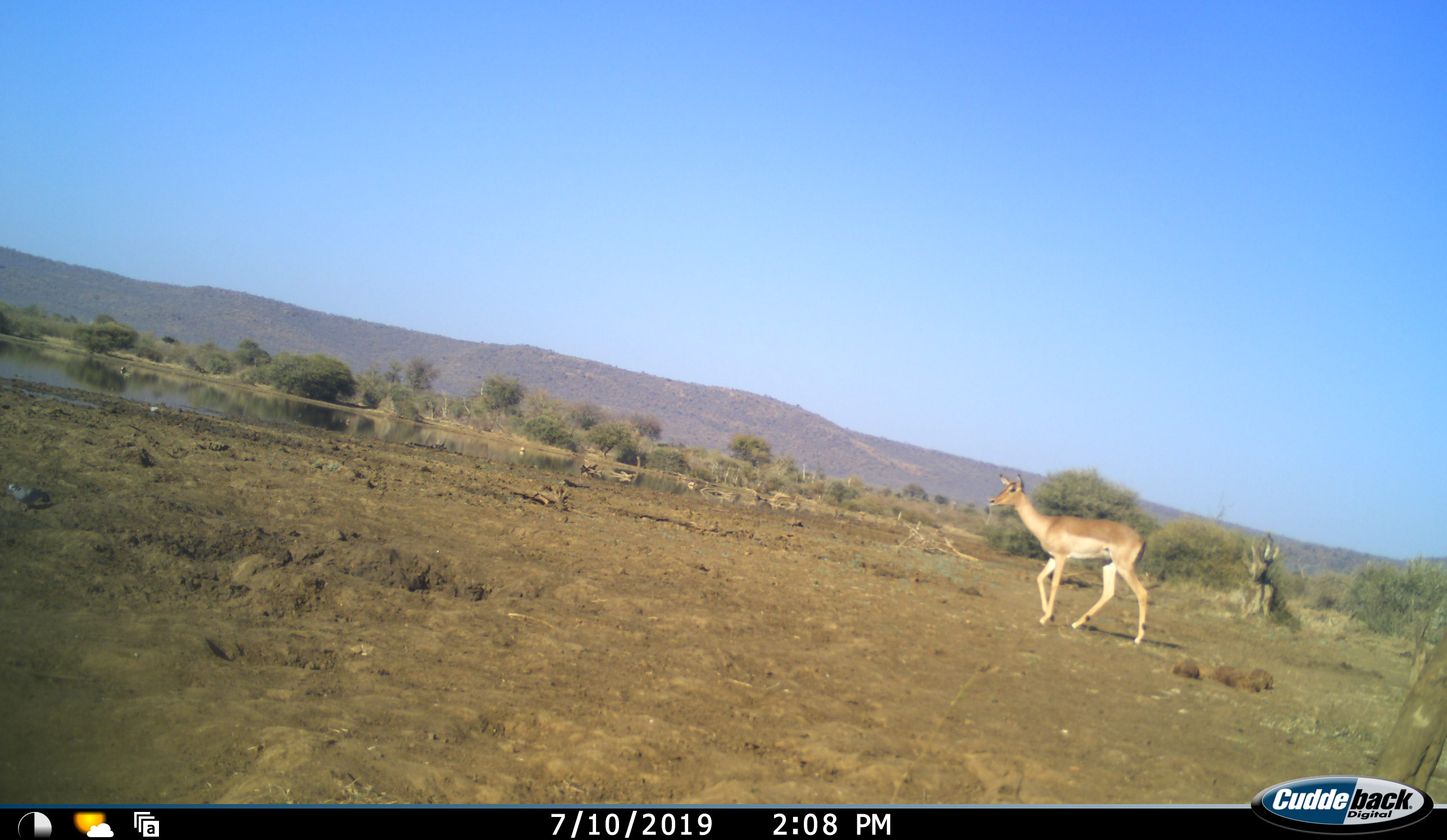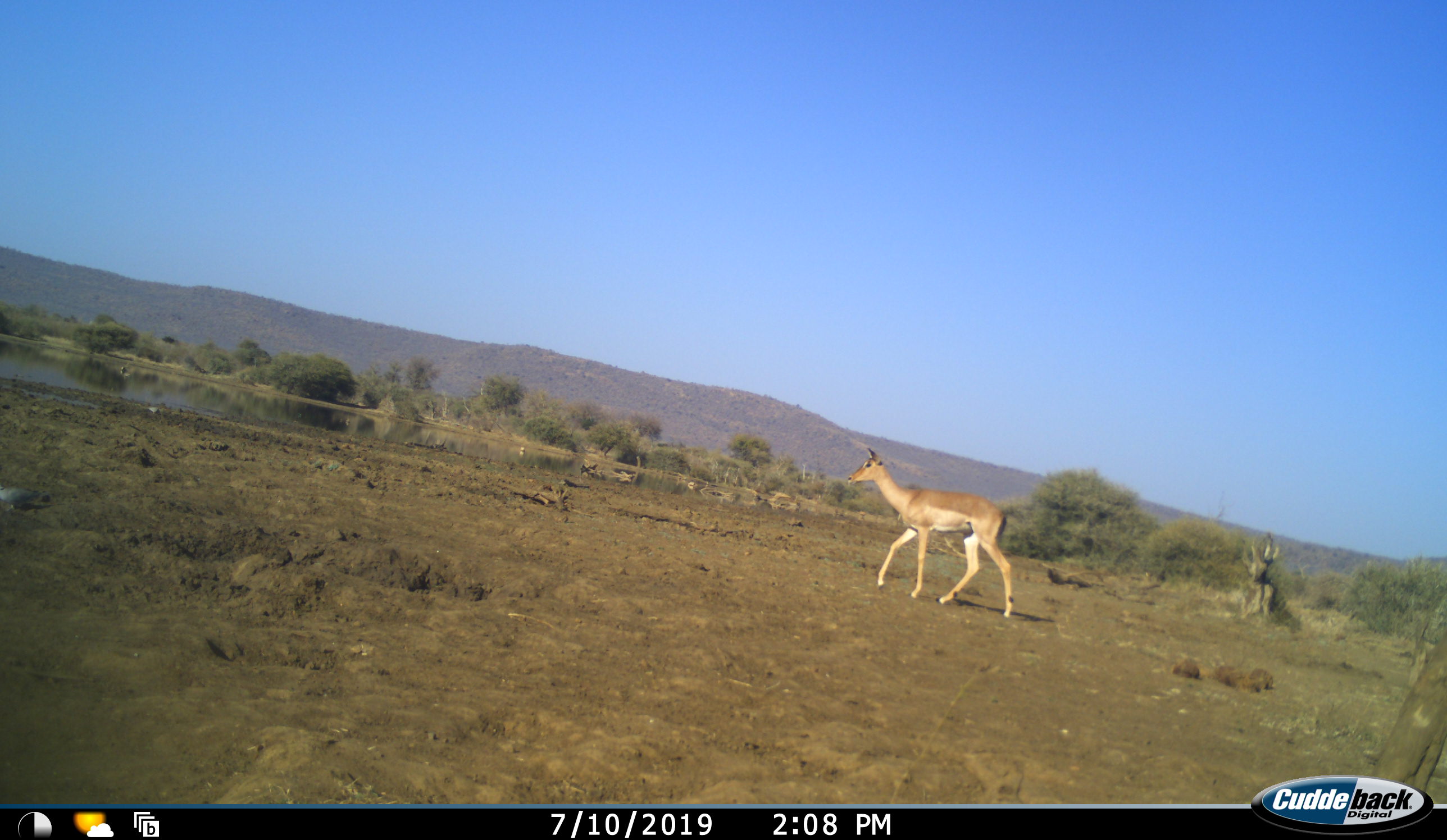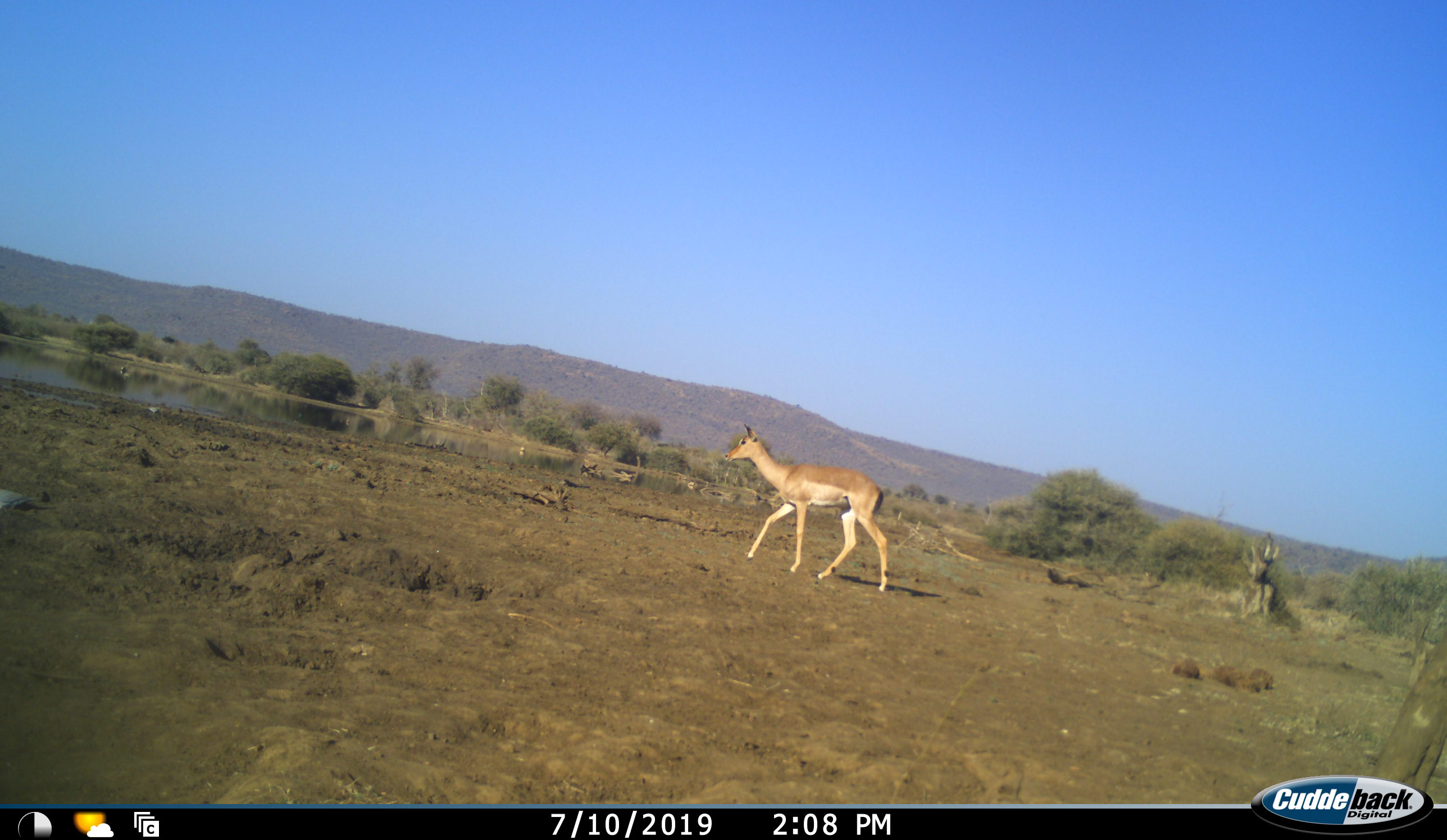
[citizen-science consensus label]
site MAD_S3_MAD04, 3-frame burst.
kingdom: Animalia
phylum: Chordata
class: Mammalia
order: Artiodactyla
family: Bovidae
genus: Aepyceros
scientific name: Aepyceros melampus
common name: impala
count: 1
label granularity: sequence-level